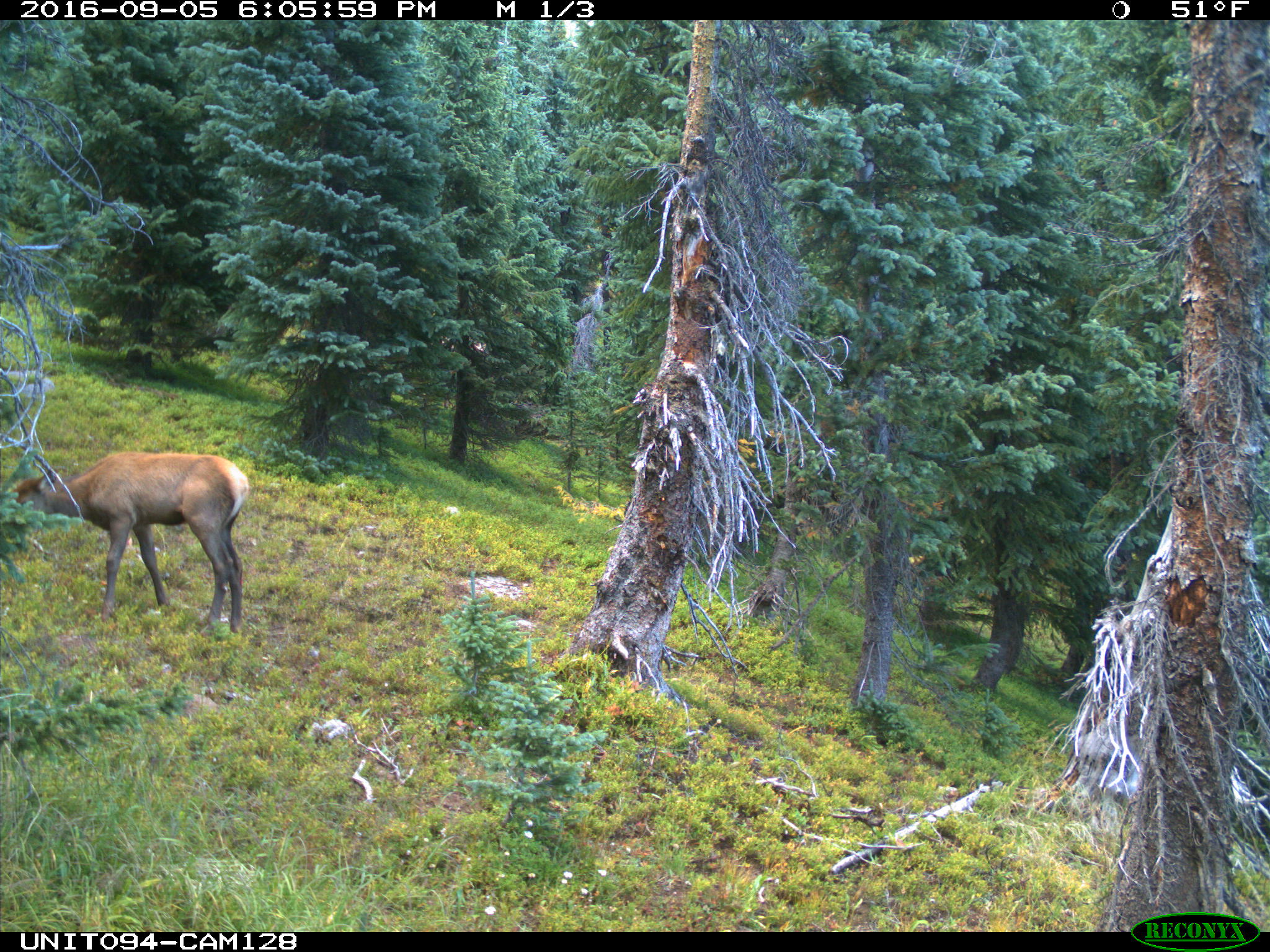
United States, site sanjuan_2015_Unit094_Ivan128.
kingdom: Animalia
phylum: Chordata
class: Mammalia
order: Artiodactyla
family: Cervidae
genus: Cervus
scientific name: Cervus elaphus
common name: red deer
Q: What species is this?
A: Cervus elaphus (red deer).